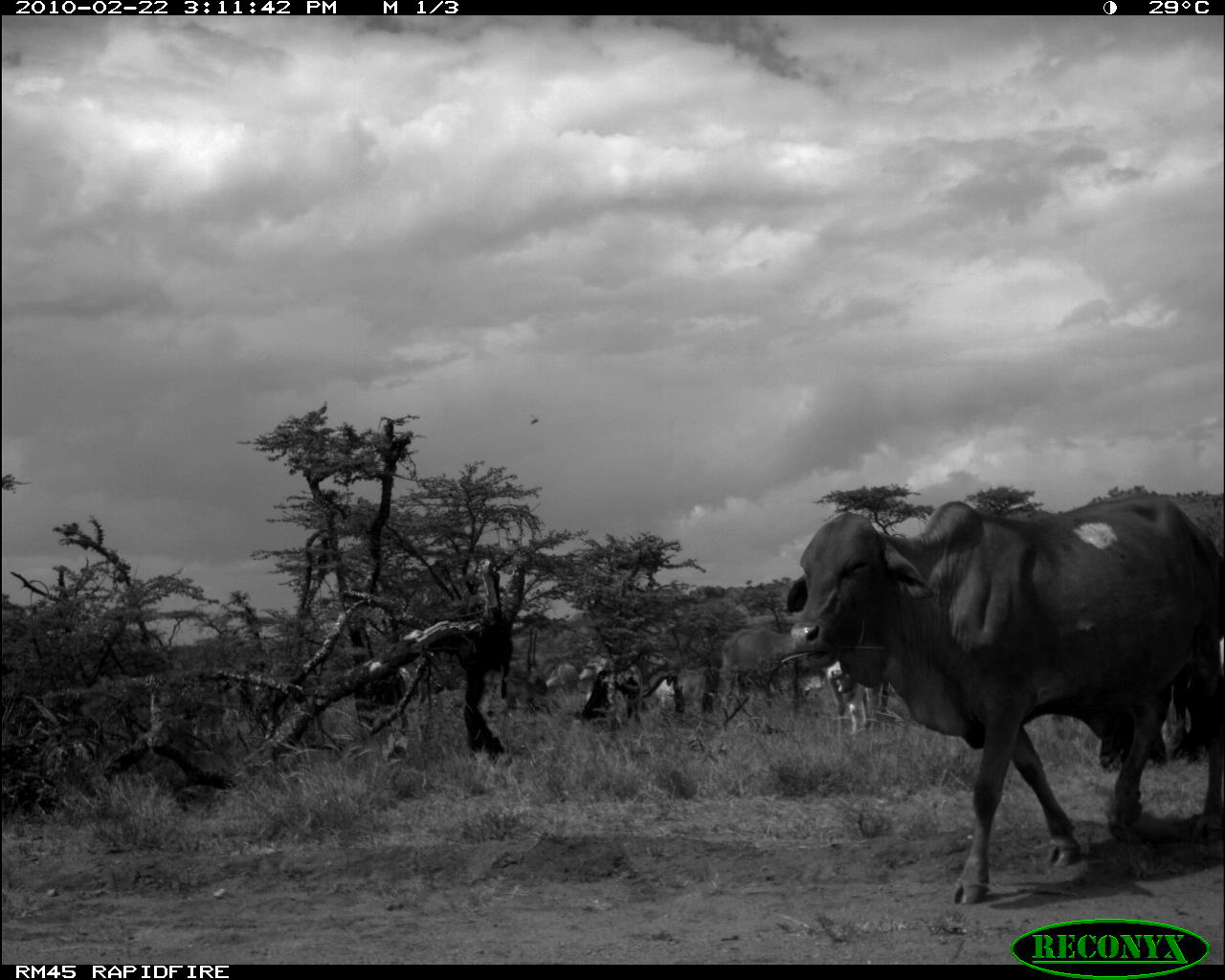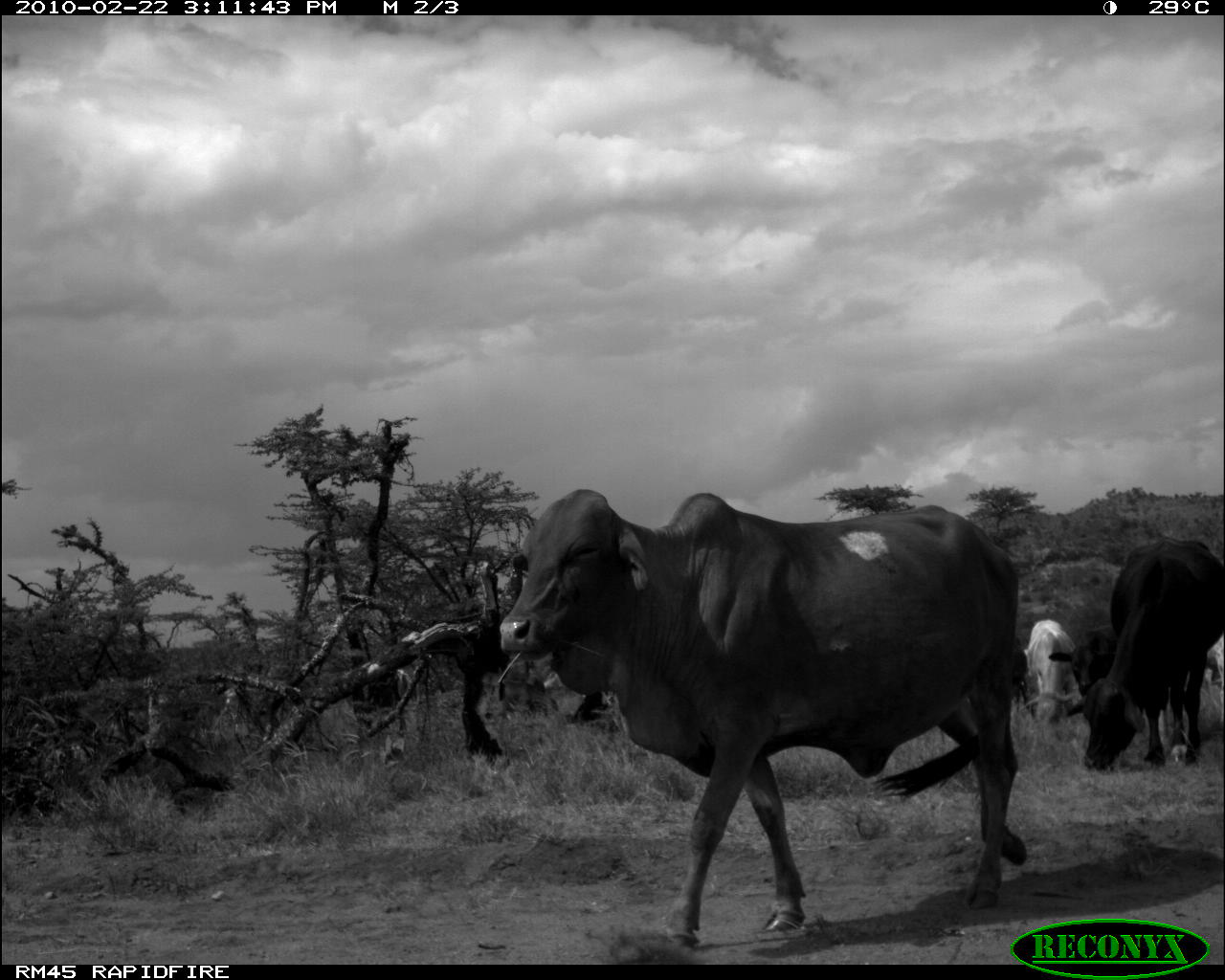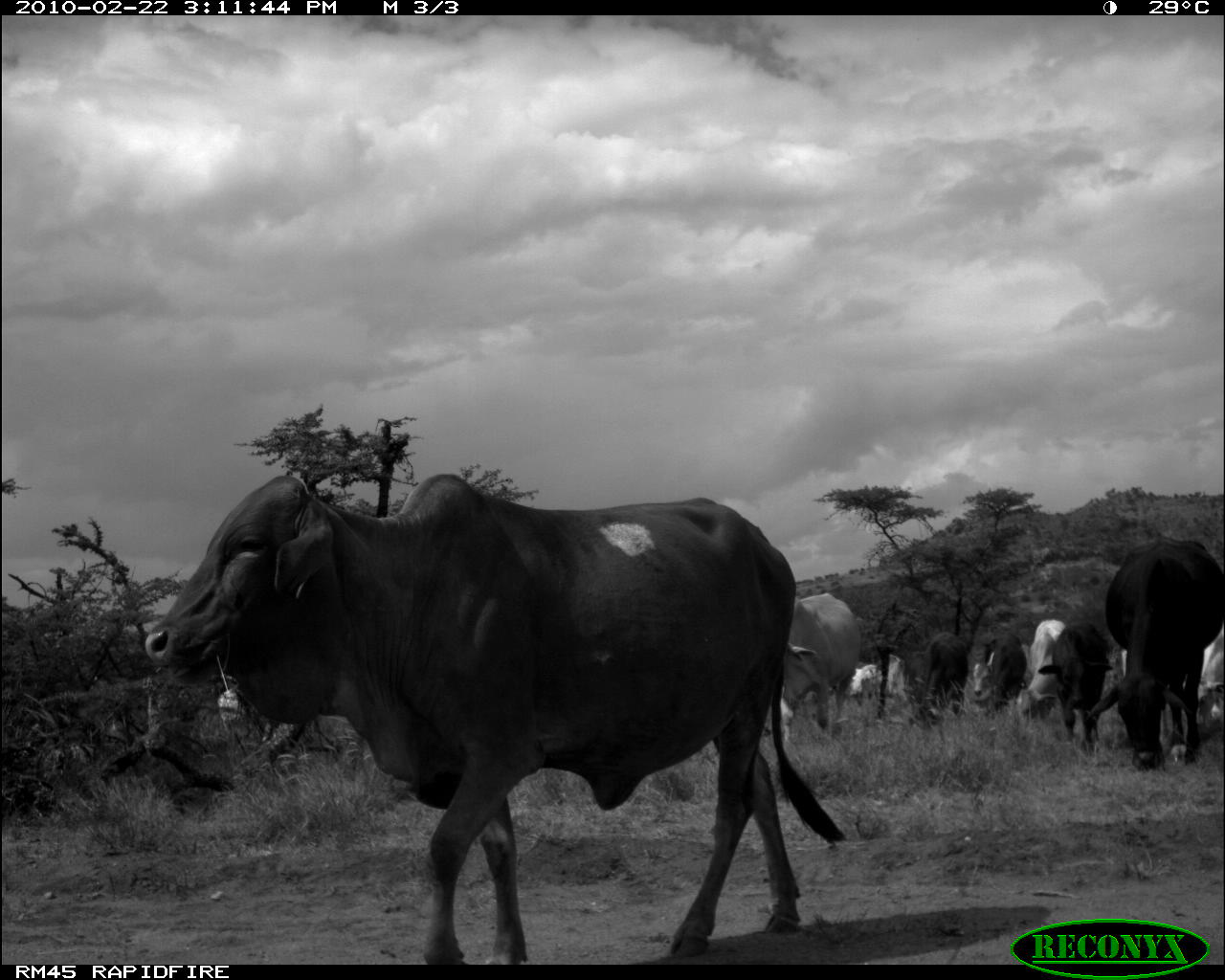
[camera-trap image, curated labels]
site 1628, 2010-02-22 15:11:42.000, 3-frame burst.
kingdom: Animalia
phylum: Chordata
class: Mammalia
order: Artiodactyla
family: Bovidae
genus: Bos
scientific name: Bos taurus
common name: domestic cattle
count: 7